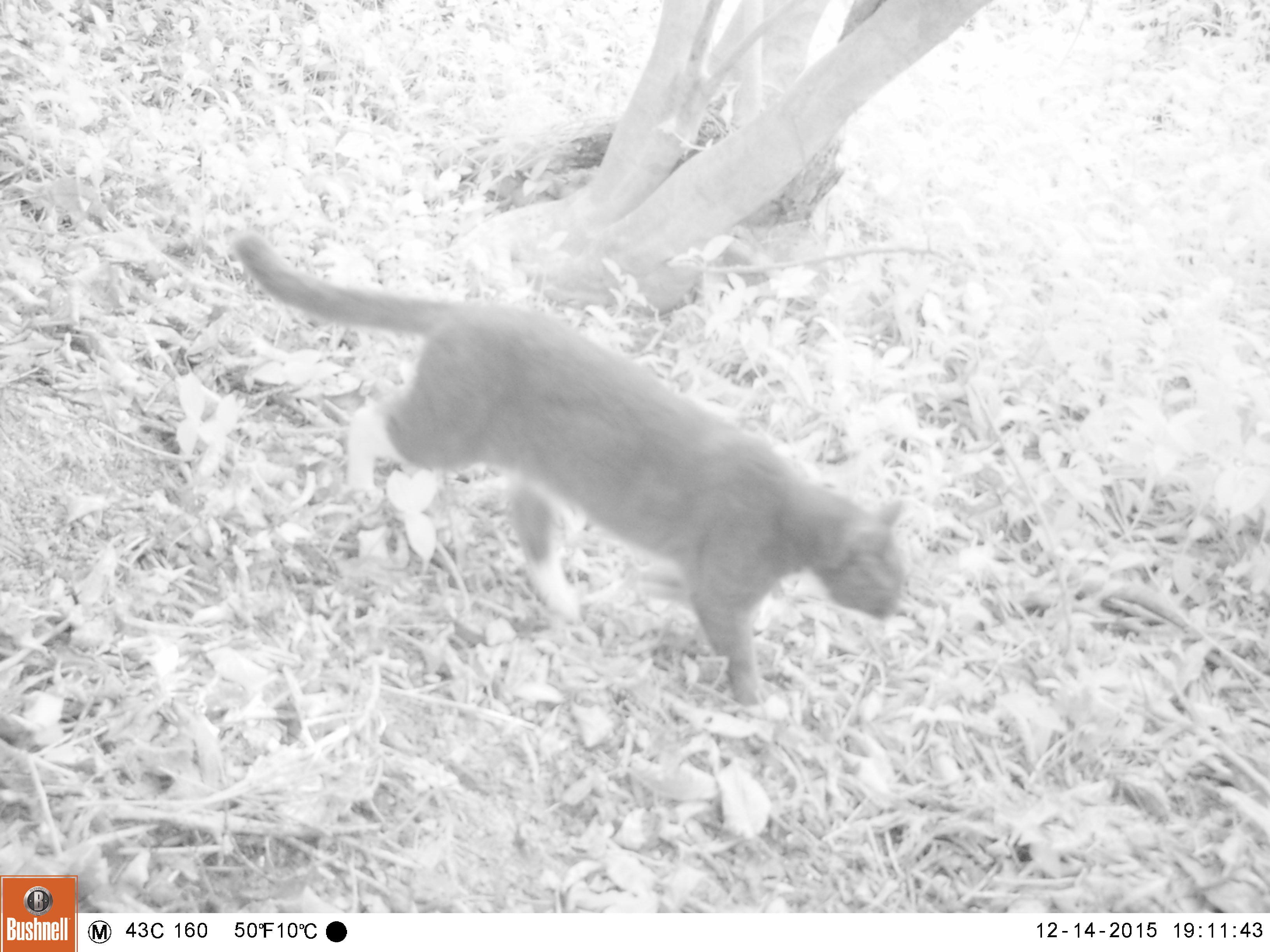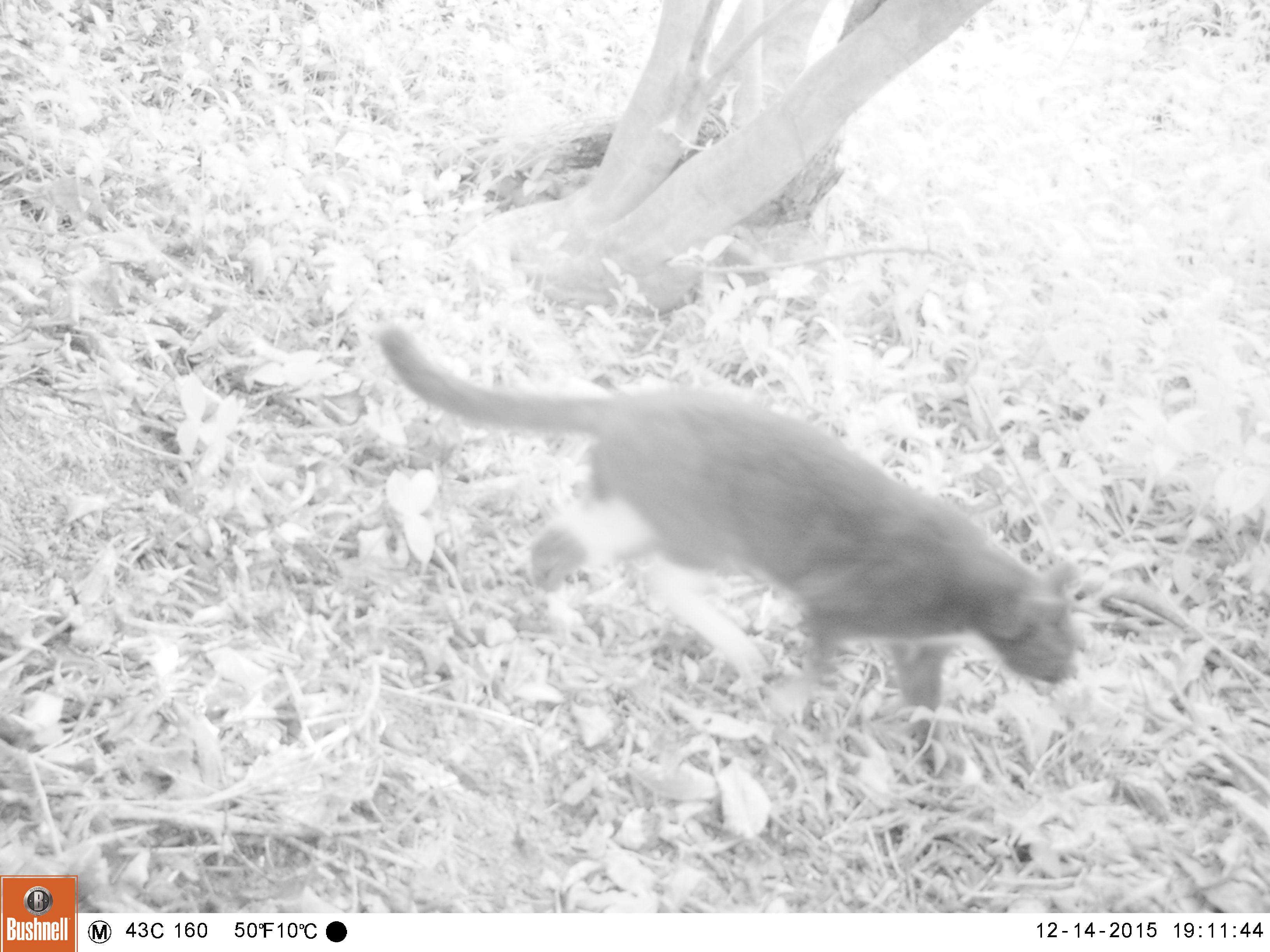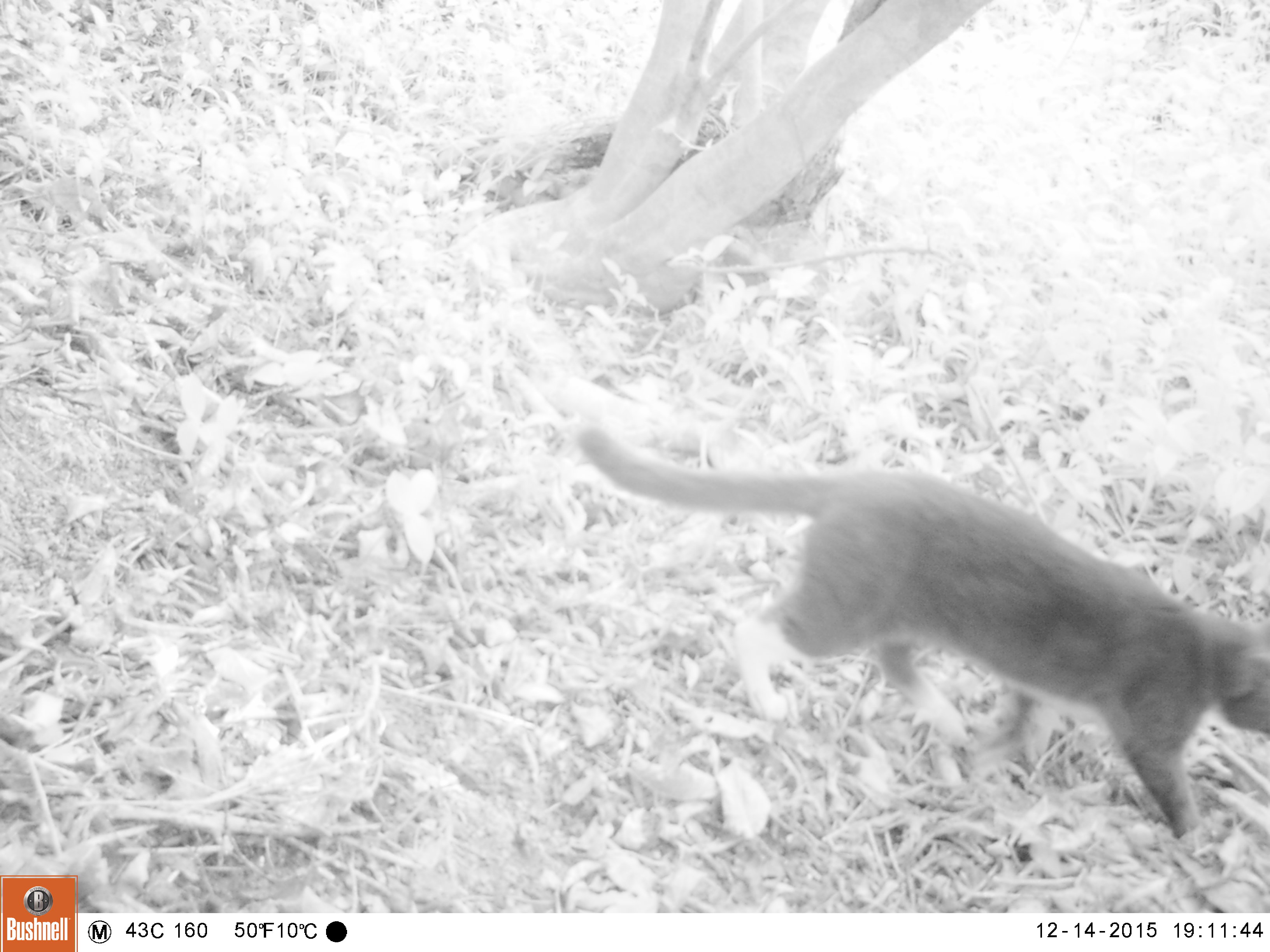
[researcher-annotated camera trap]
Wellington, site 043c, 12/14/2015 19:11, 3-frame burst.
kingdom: Animalia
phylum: Chordata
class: Mammalia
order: Carnivora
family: Felidae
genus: Felis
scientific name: Felis catus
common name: cat